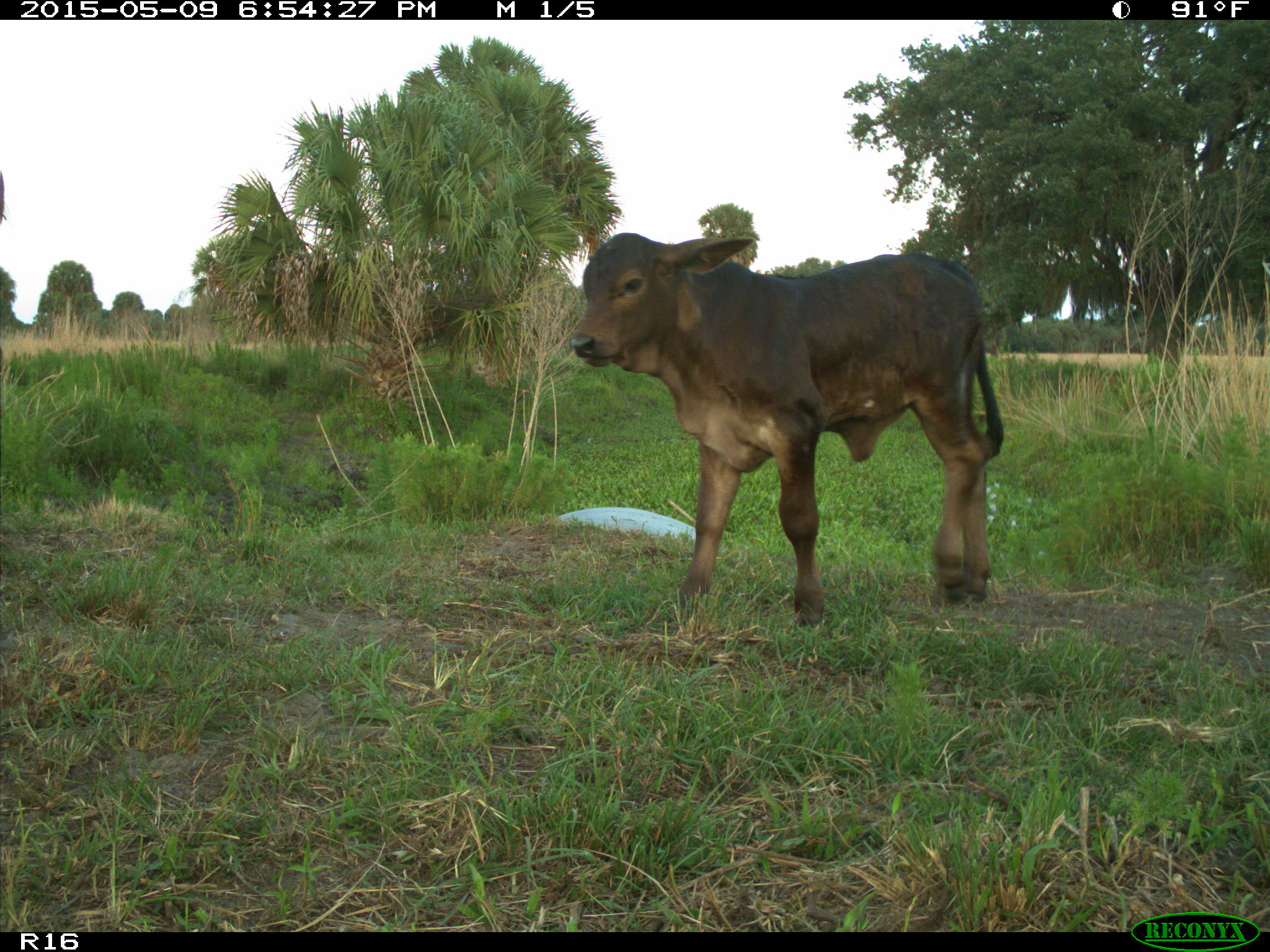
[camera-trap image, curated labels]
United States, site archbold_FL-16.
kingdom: Animalia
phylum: Chordata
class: Mammalia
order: Artiodactyla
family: Bovidae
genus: Bos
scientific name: Bos taurus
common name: domestic cow